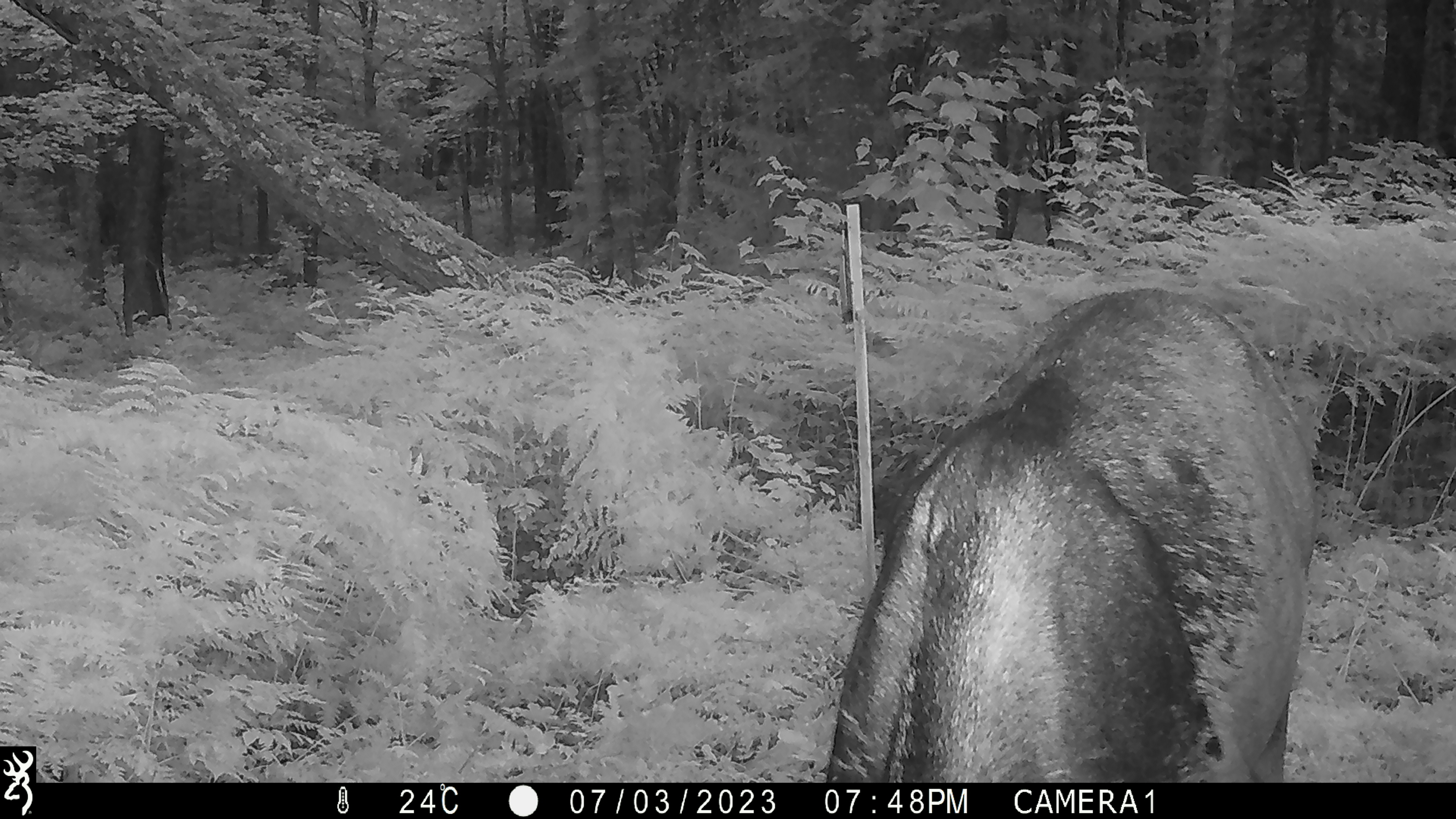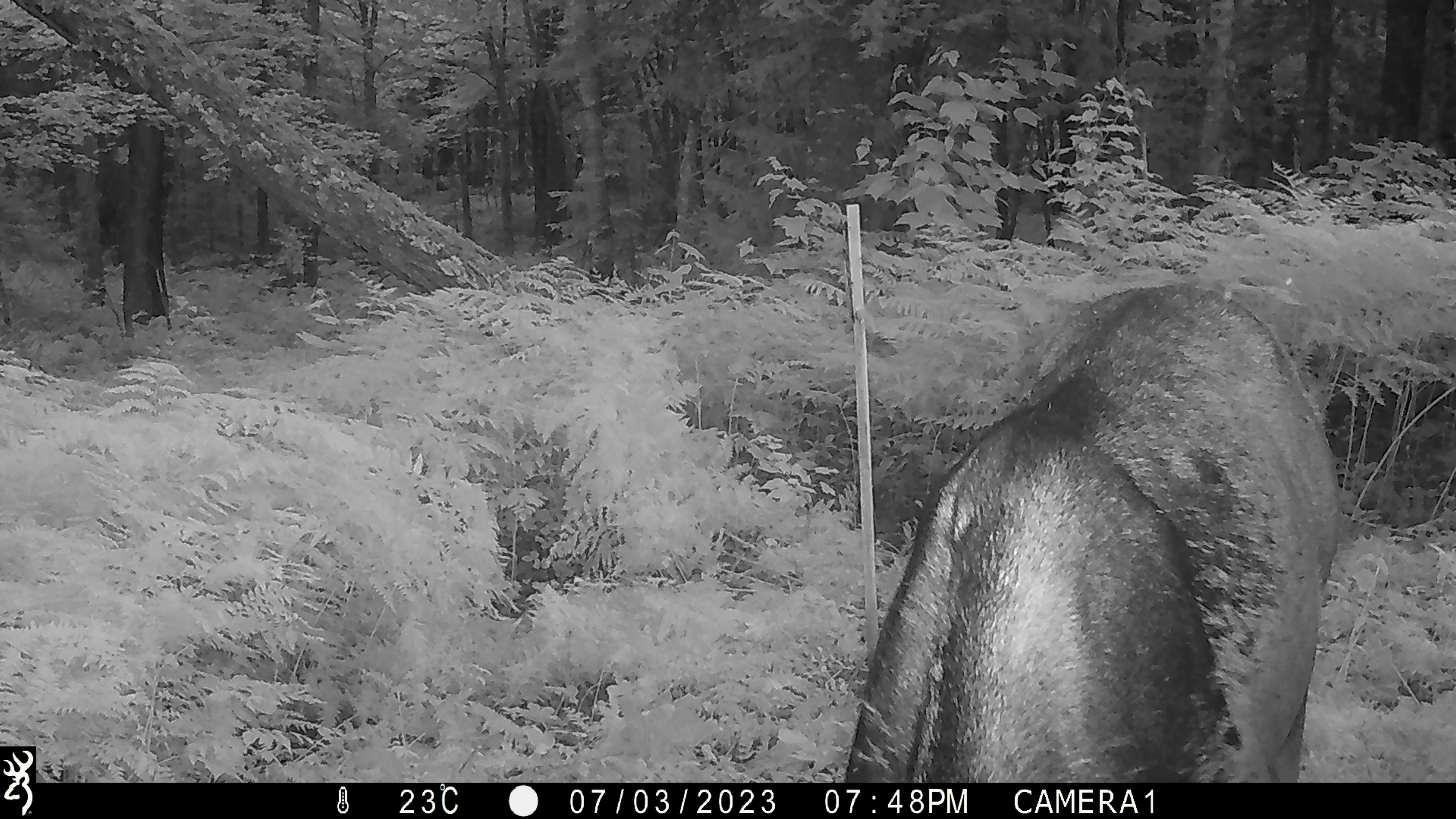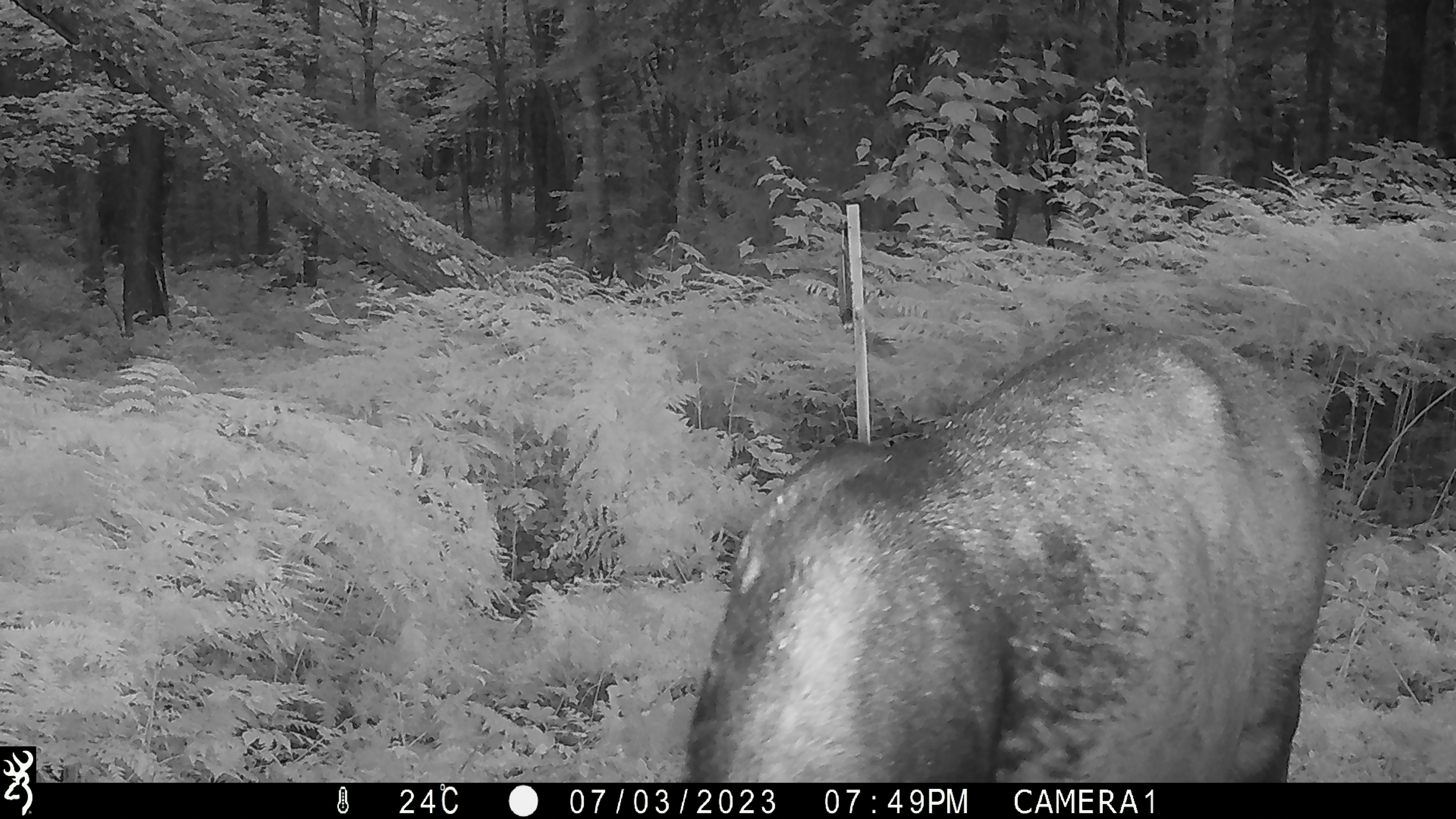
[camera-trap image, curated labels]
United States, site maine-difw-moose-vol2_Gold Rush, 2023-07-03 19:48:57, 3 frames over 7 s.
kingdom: Animalia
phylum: Chordata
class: Mammalia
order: Artiodactyla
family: Cervidae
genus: Alces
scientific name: Alces alces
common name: moose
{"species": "moose (Alces alces)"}